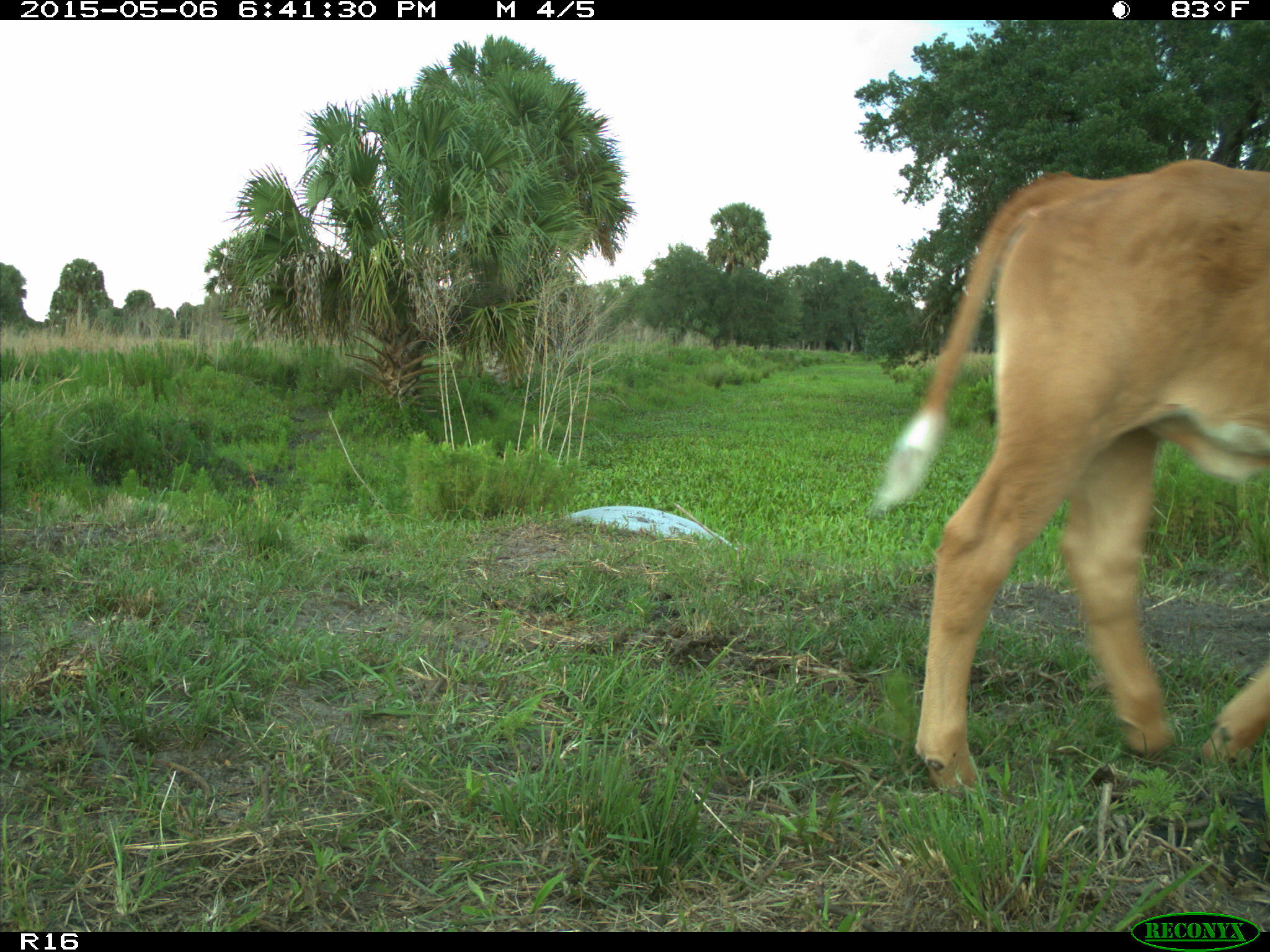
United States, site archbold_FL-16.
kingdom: Animalia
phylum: Chordata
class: Mammalia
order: Artiodactyla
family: Bovidae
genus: Bos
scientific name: Bos taurus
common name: domestic cow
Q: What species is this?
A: Bos taurus (domestic cow).